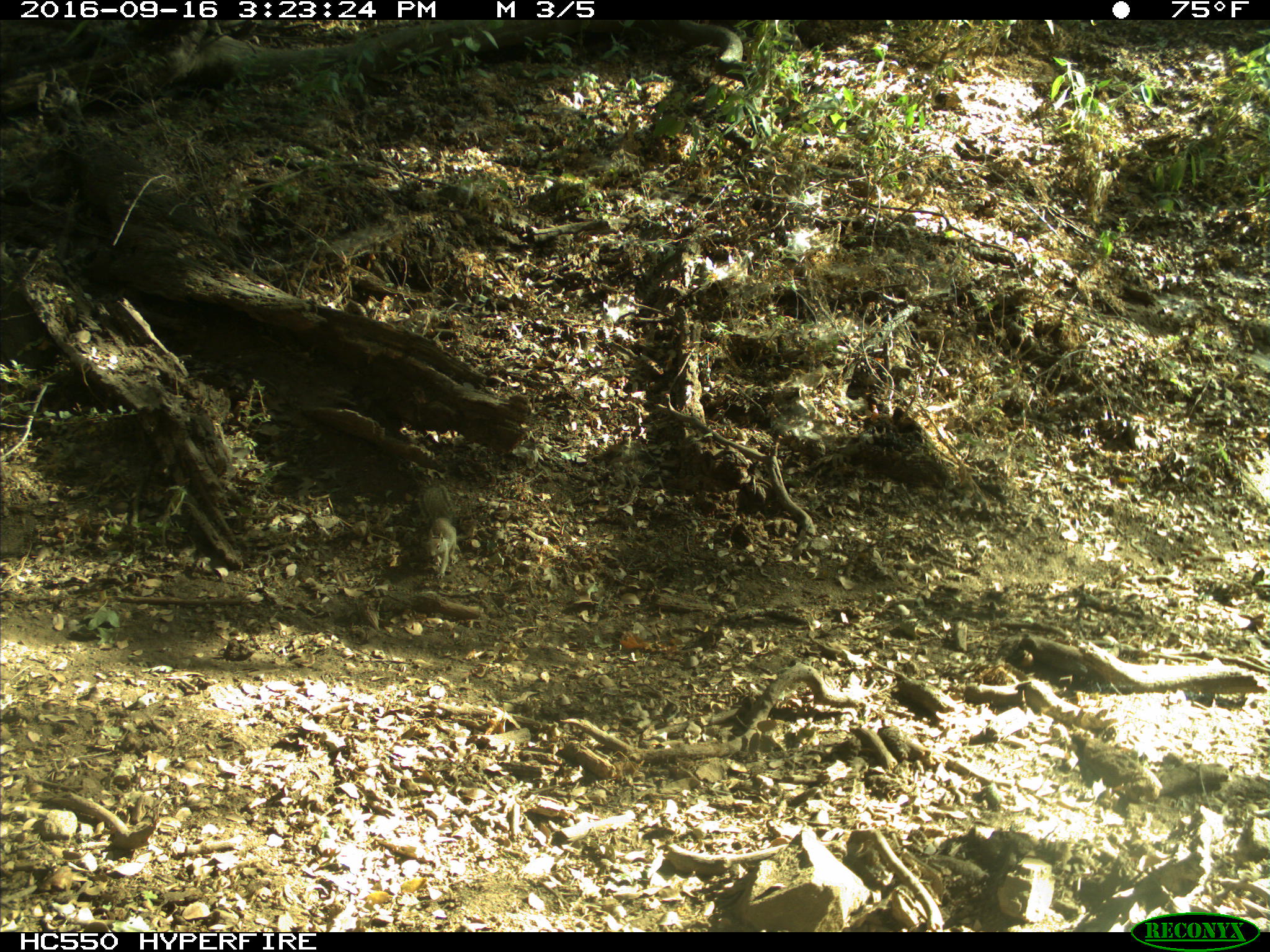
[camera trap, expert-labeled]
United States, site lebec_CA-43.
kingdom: Animalia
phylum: Chordata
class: Mammalia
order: Rodentia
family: Sciuridae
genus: Otospermophilus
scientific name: Otospermophilus beecheyi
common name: california ground squirrel